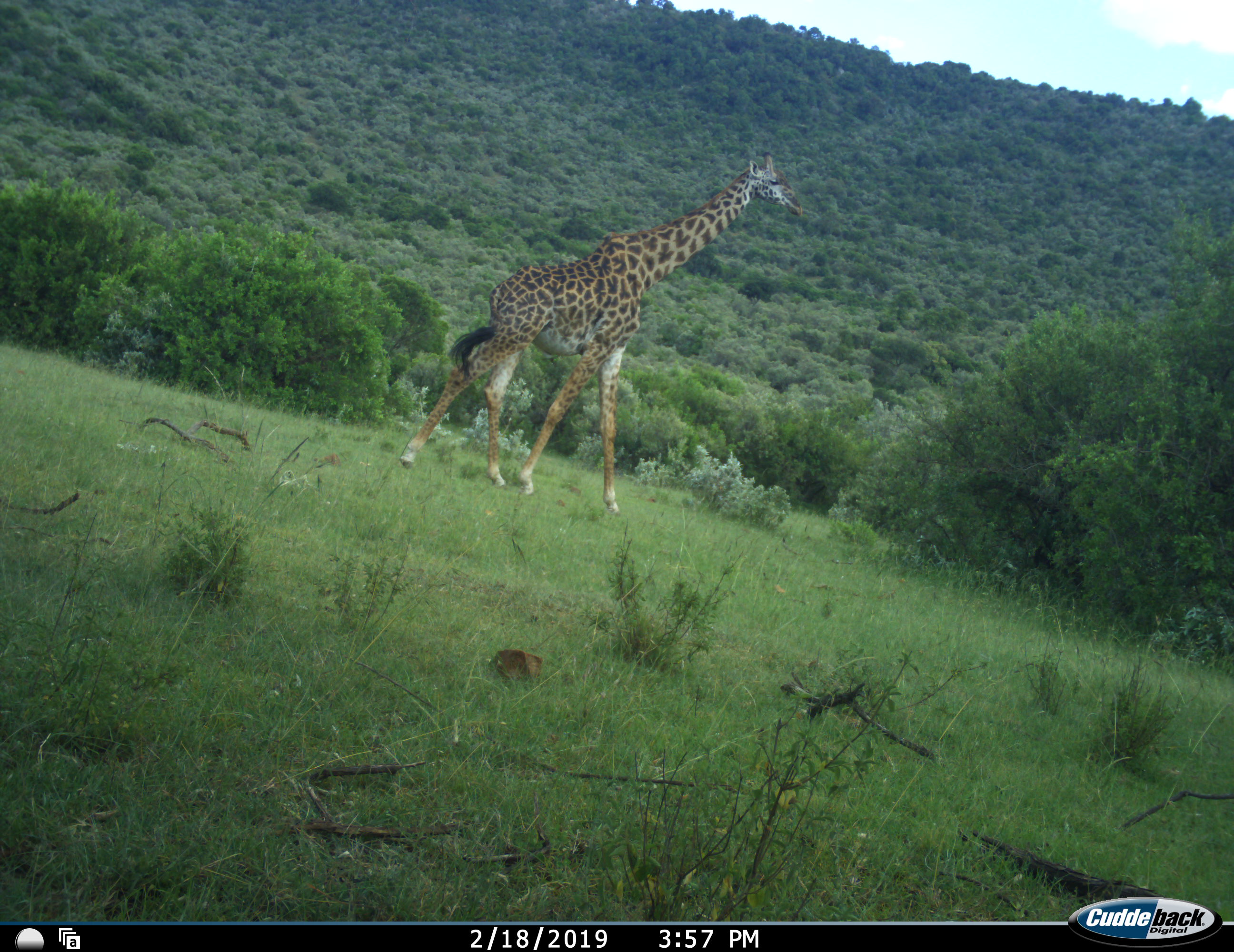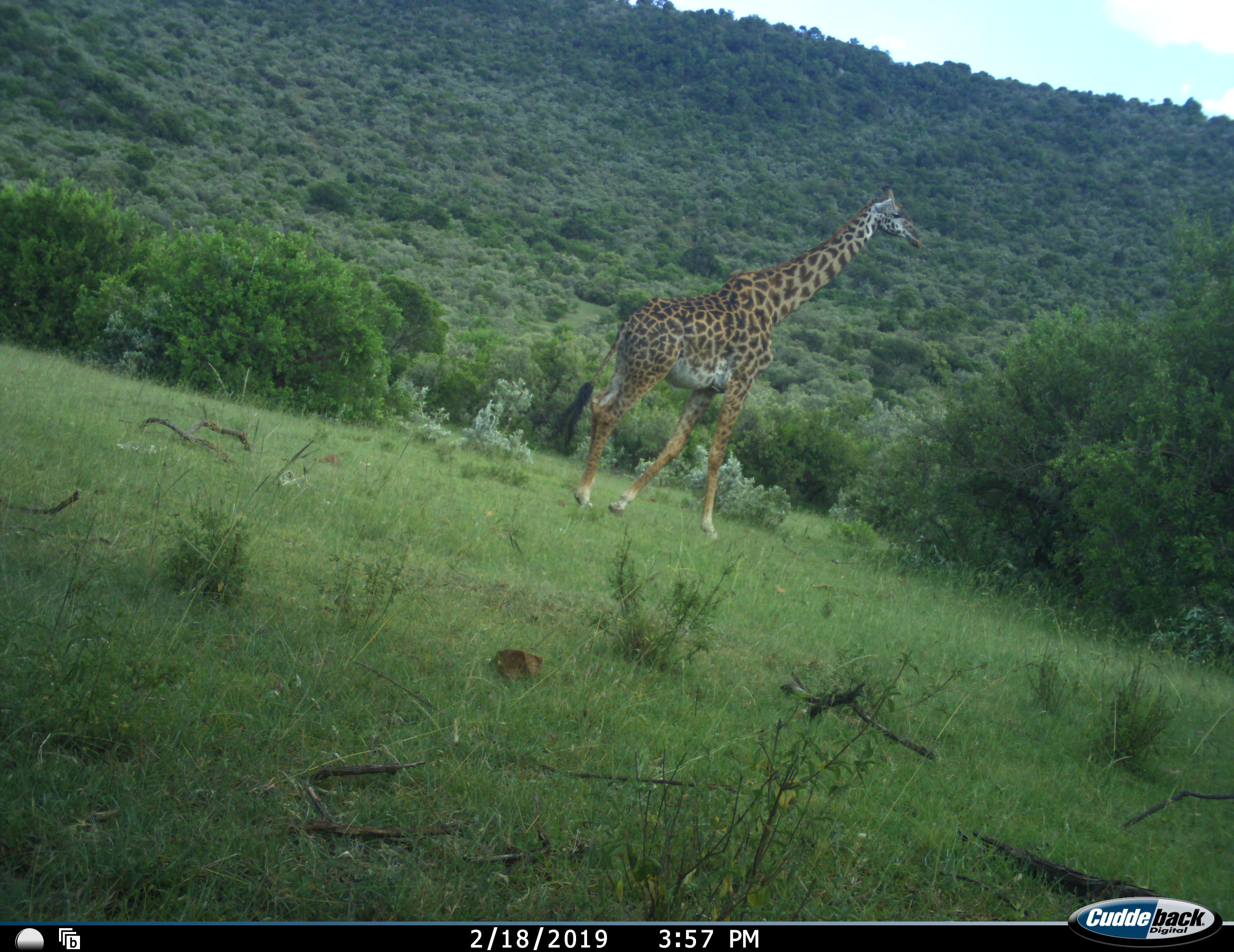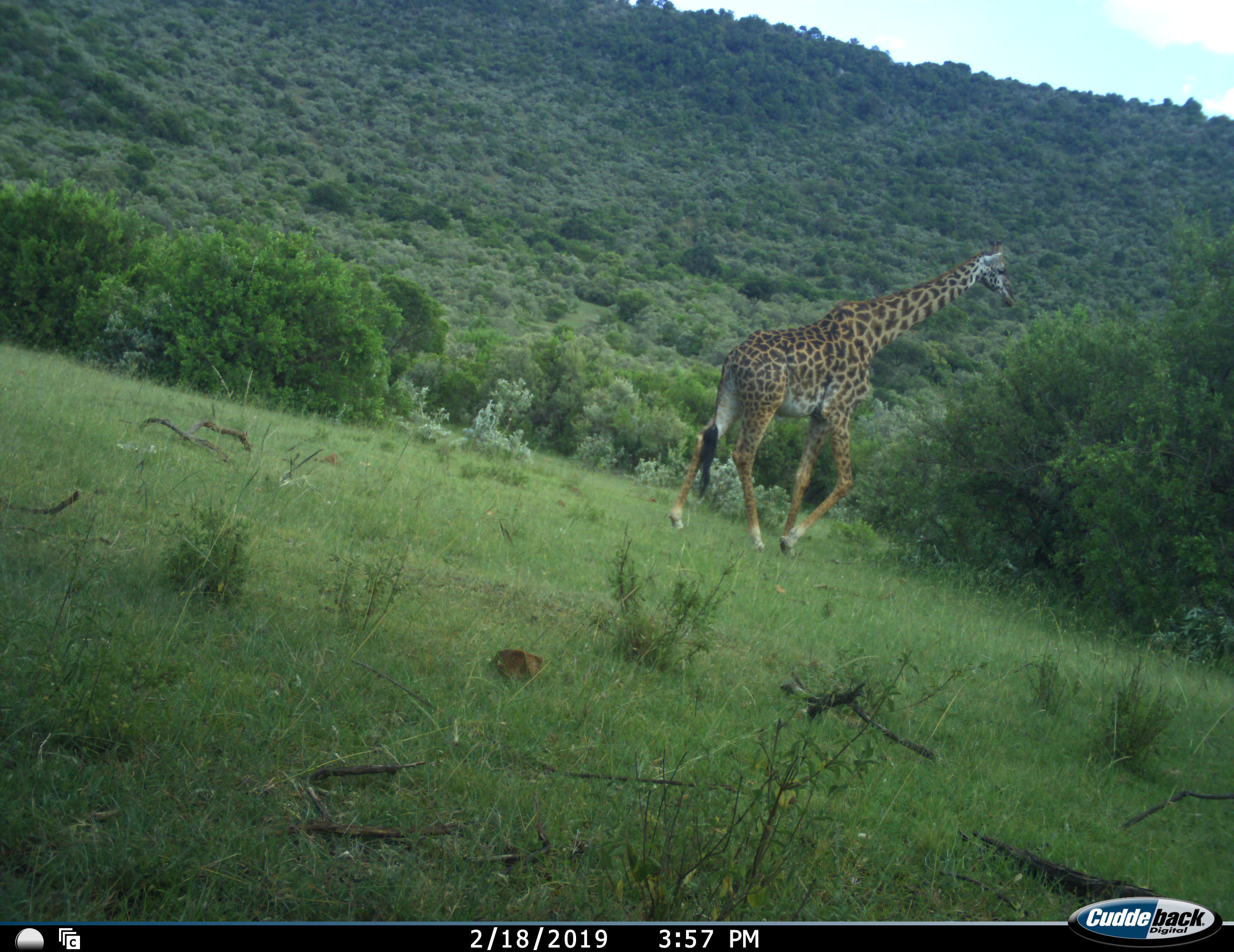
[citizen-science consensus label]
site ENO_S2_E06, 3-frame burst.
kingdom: Animalia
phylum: Chordata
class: Mammalia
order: Artiodactyla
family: Giraffidae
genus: Giraffa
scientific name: Giraffa camelopardalis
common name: giraffe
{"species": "giraffe (Giraffa camelopardalis)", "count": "1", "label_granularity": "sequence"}